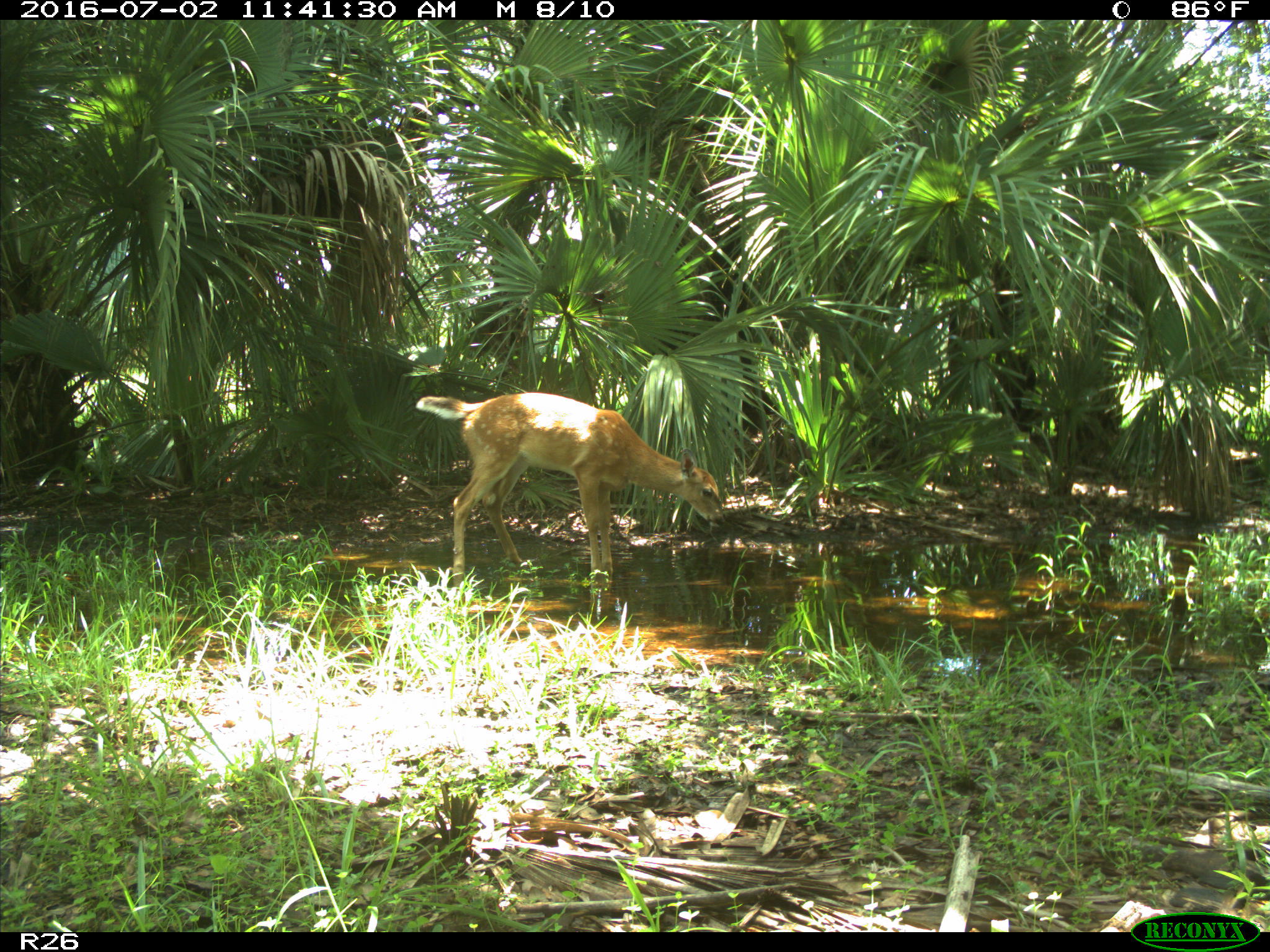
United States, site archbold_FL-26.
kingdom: Animalia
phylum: Chordata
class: Mammalia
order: Artiodactyla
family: Cervidae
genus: Odocoileus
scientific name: Odocoileus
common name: deer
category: unidentified deer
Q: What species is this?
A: Unidentified deer (deer) (Odocoileus).